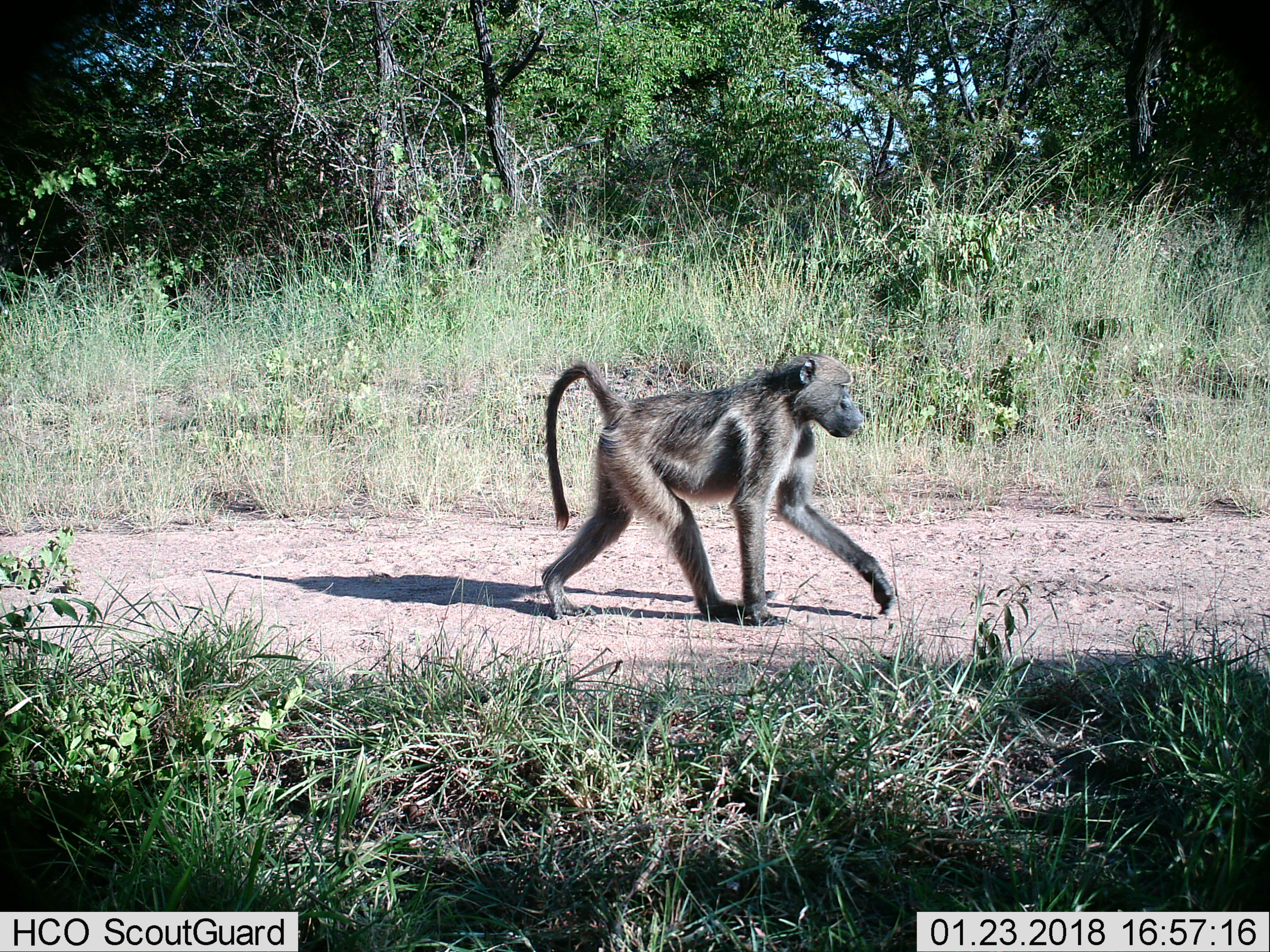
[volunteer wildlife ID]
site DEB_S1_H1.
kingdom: Animalia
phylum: Chordata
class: Mammalia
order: Primates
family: Cercopithecidae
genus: Papio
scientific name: Papio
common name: baboon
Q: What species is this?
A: Baboon (Papio).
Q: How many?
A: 1.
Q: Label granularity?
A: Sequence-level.